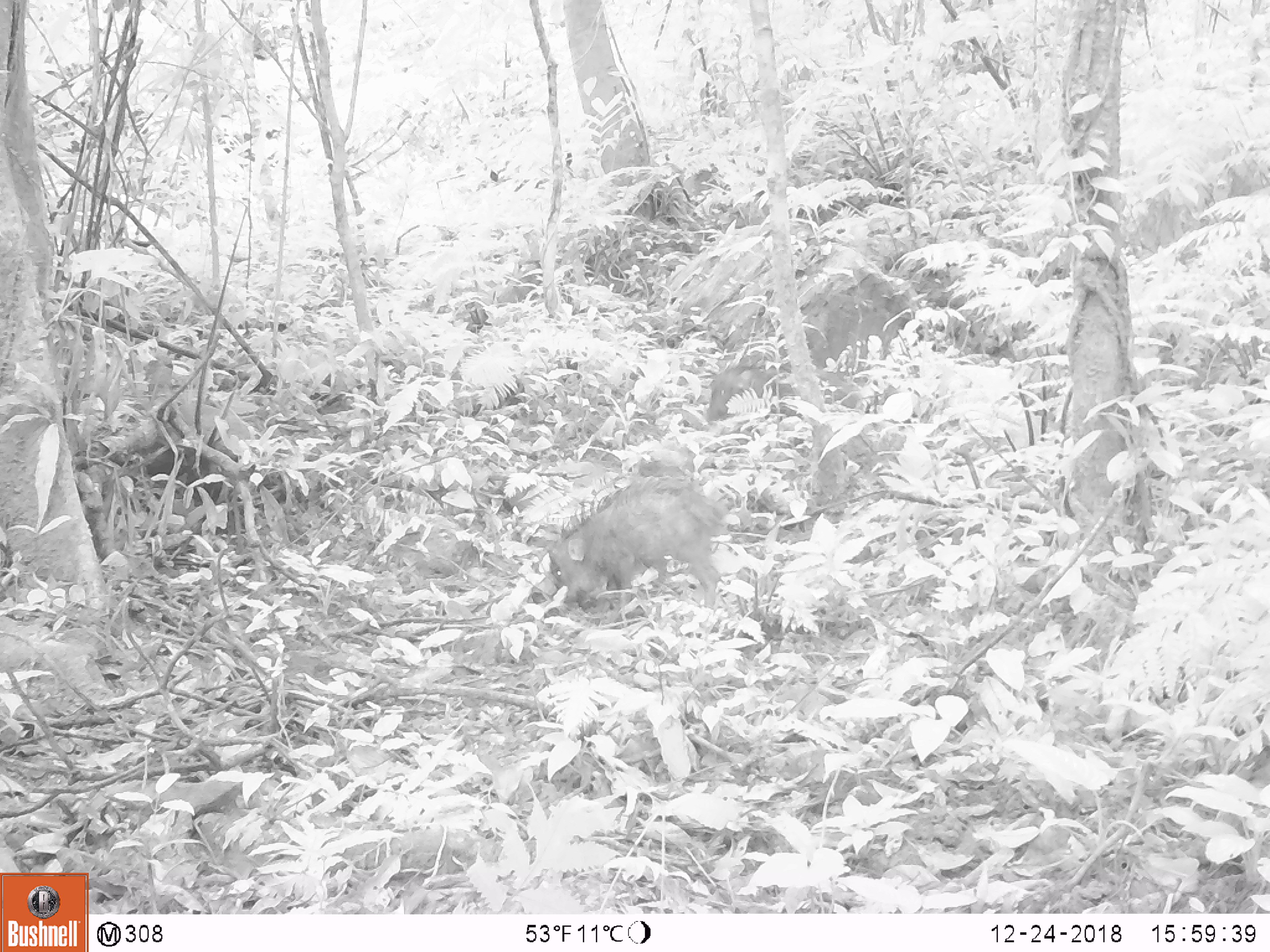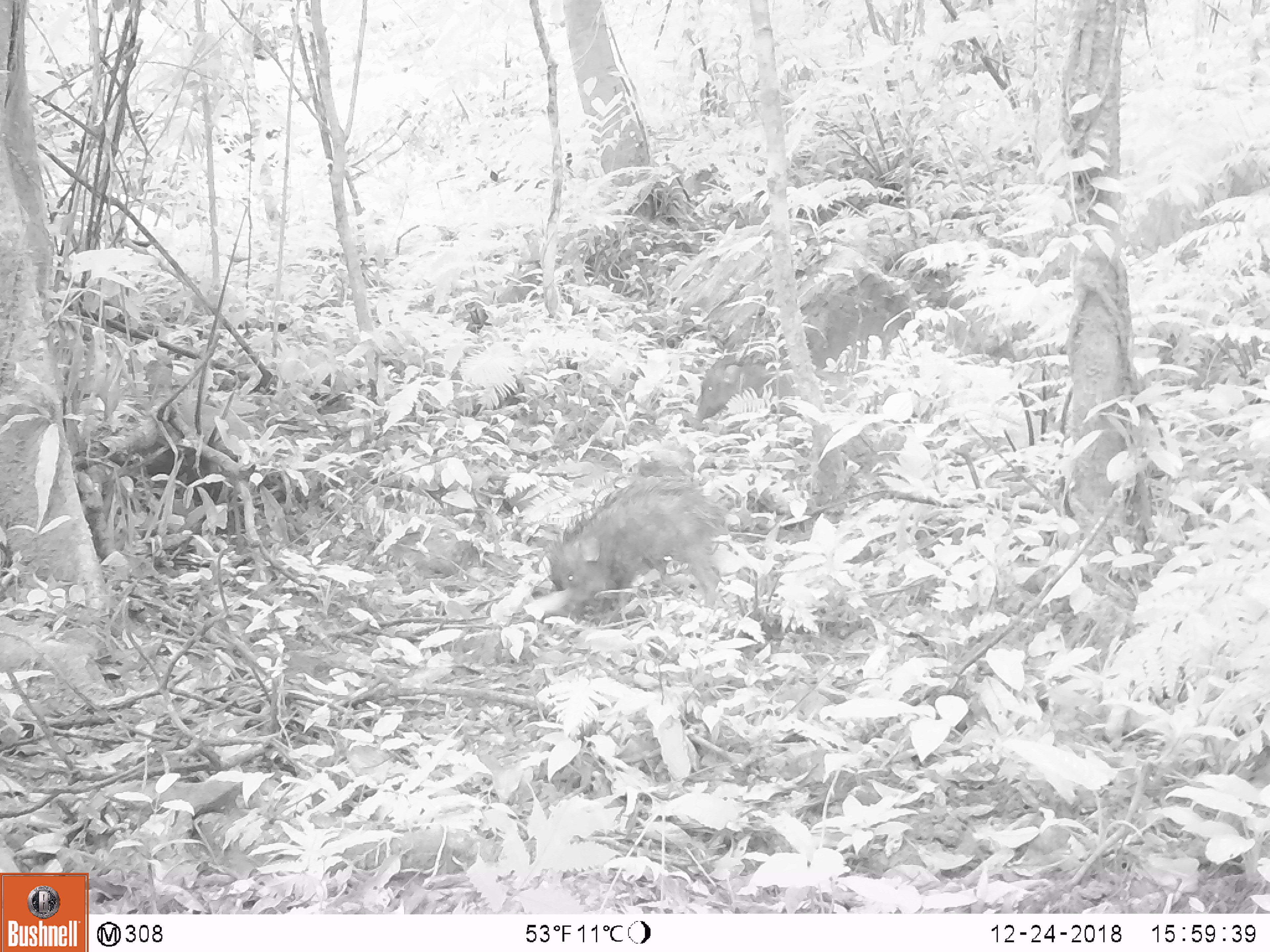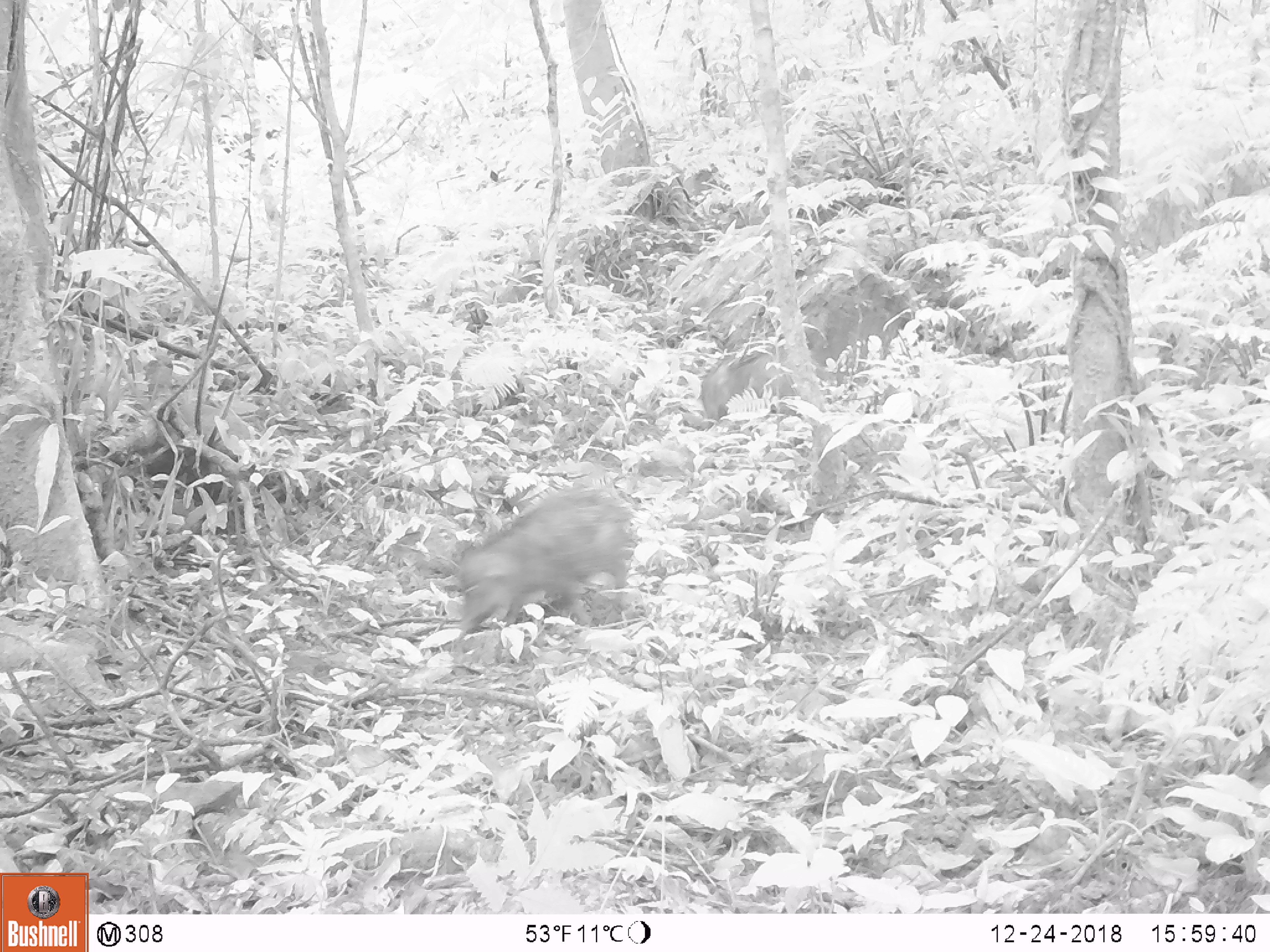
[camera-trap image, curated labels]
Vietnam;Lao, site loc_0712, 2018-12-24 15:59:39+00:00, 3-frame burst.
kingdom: Animalia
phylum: Chordata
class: Mammalia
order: Artiodactyla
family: Suidae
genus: Sus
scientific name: Sus scrofa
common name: eurasian wild pig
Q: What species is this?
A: Eurasian wild pig (Sus scrofa).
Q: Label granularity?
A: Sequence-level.